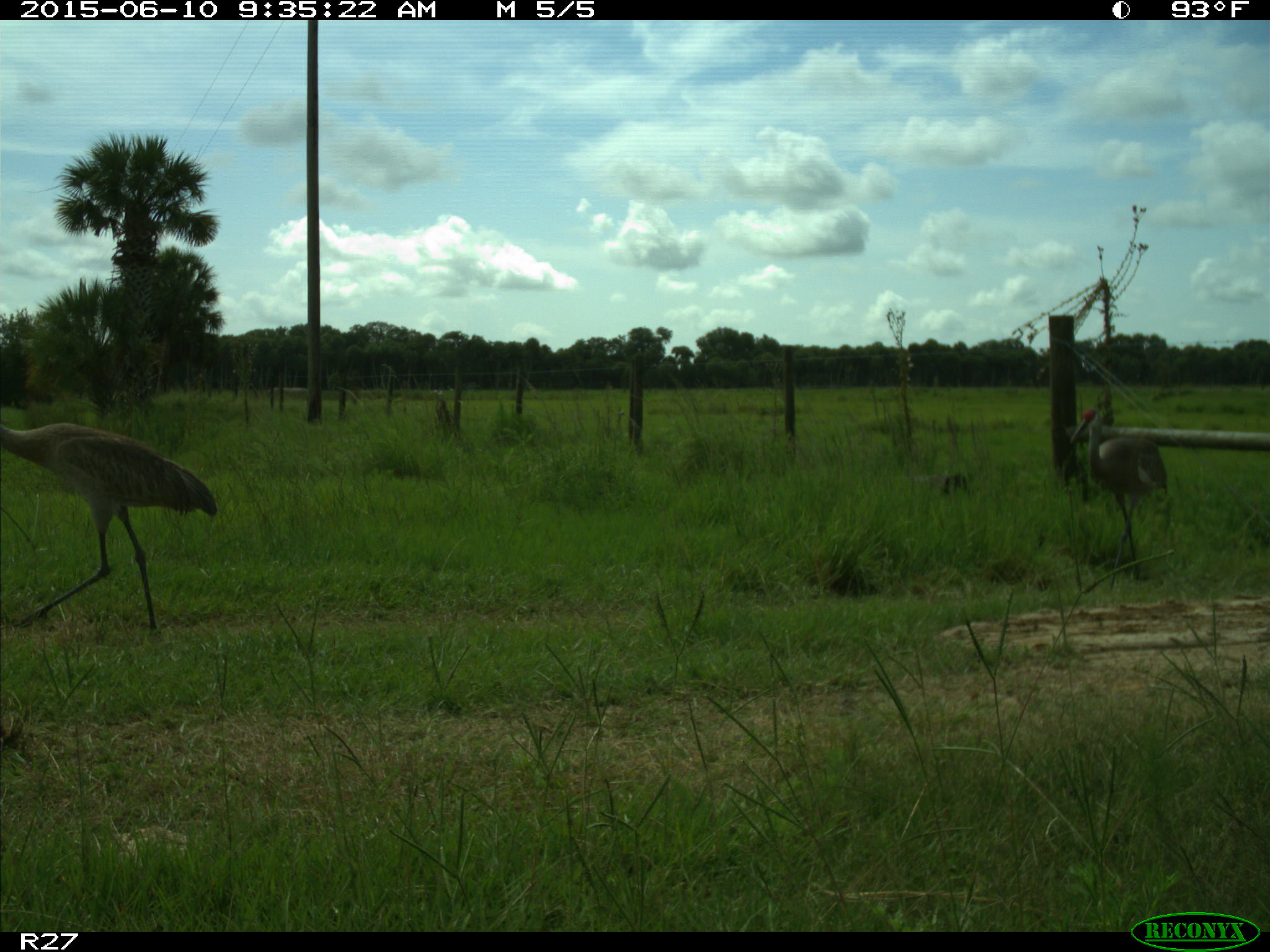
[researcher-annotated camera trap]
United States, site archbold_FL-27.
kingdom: Animalia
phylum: Chordata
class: Aves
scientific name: Aves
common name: birds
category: unidentified bird